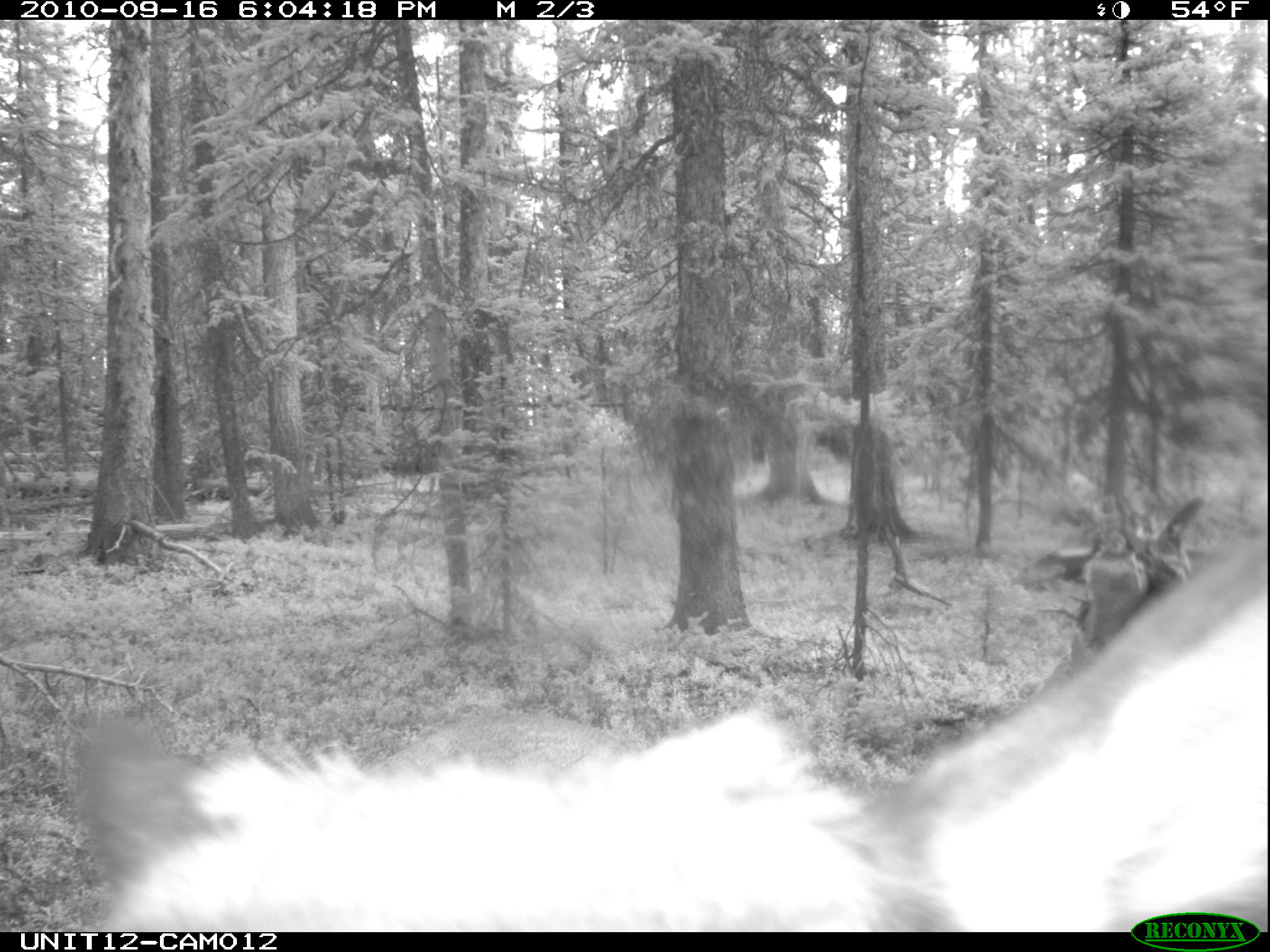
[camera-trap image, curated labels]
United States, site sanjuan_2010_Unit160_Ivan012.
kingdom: Animalia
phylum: Chordata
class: Mammalia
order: Artiodactyla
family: Cervidae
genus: Cervus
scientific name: Cervus elaphus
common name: red deer